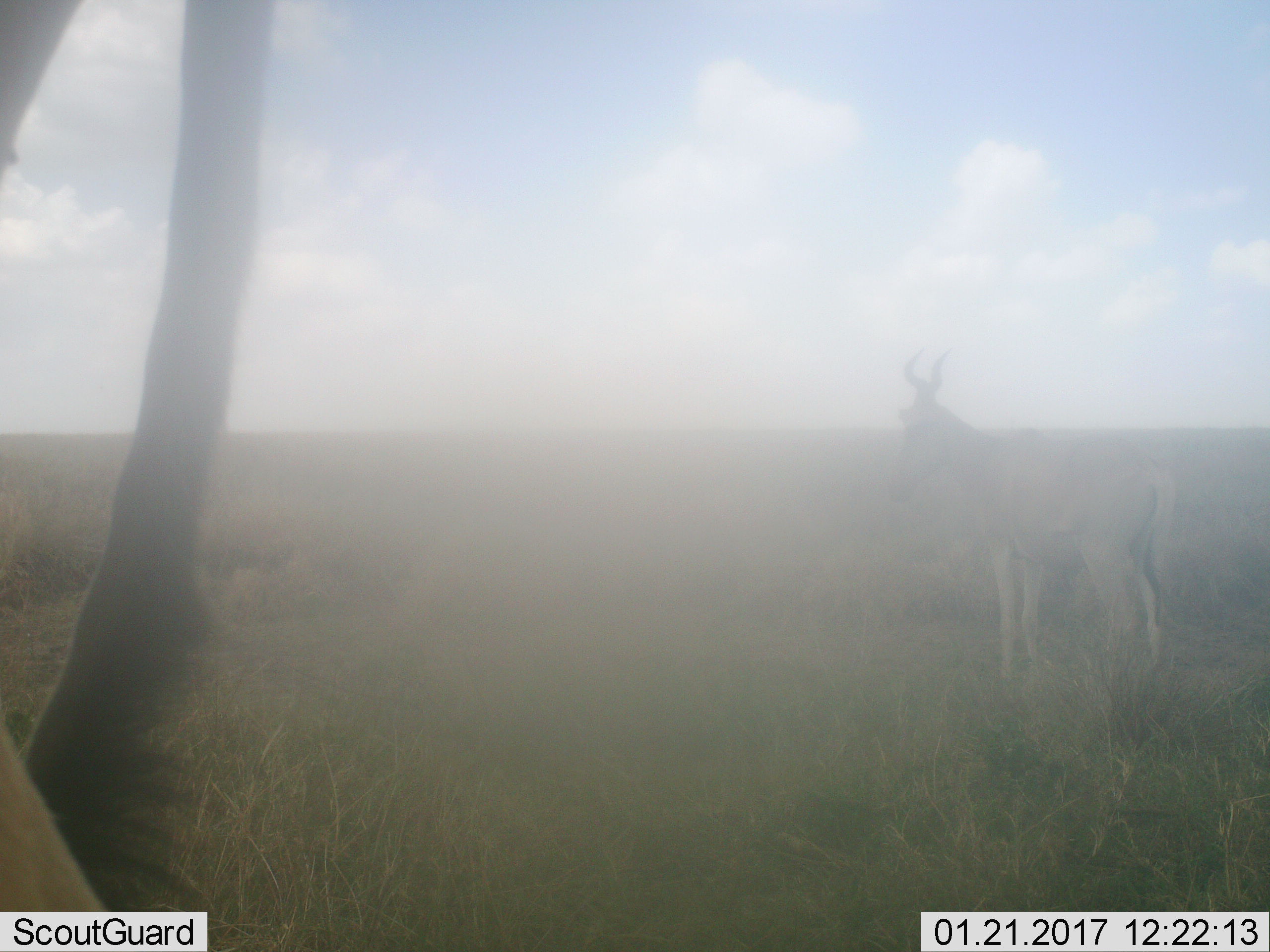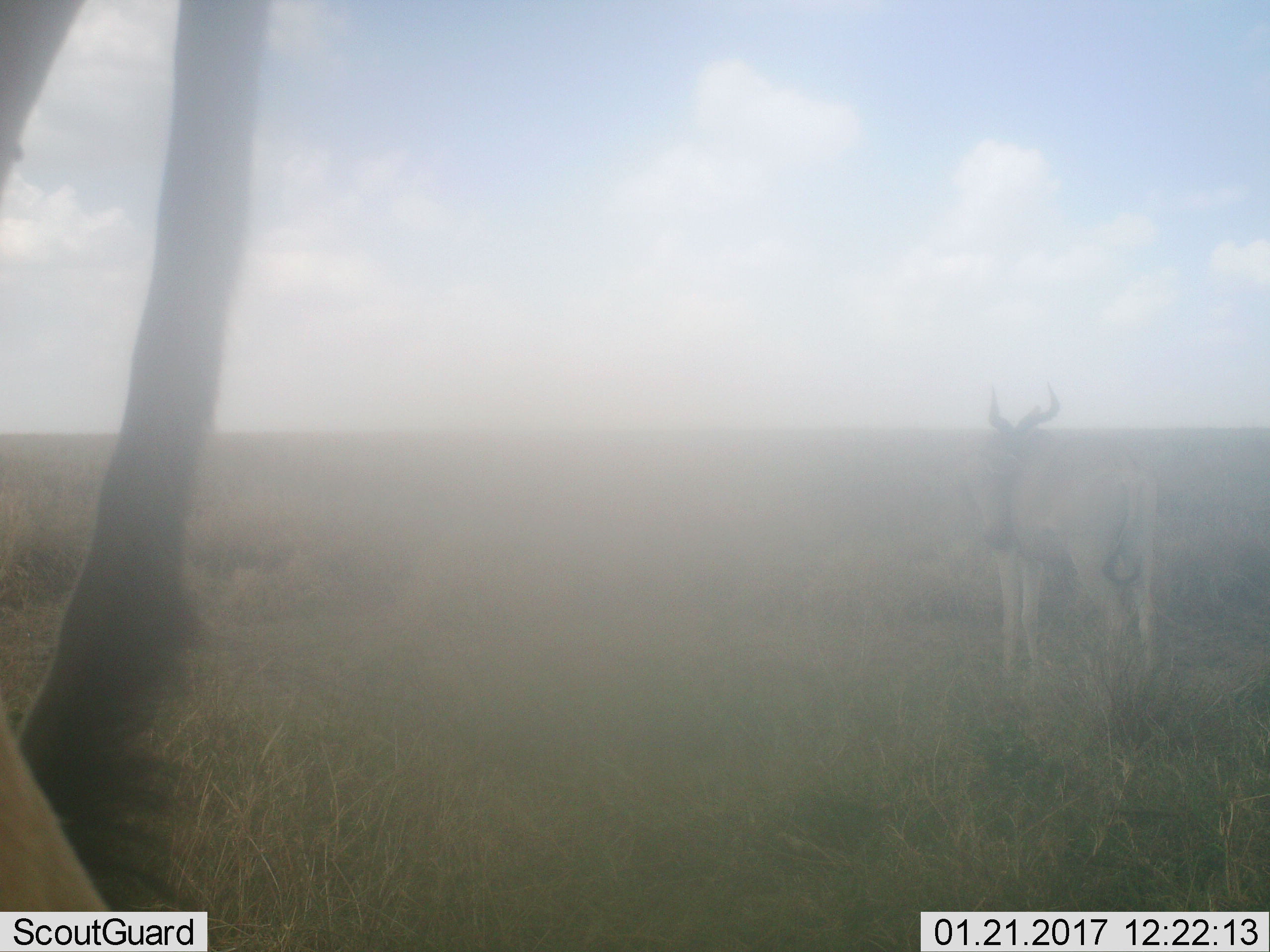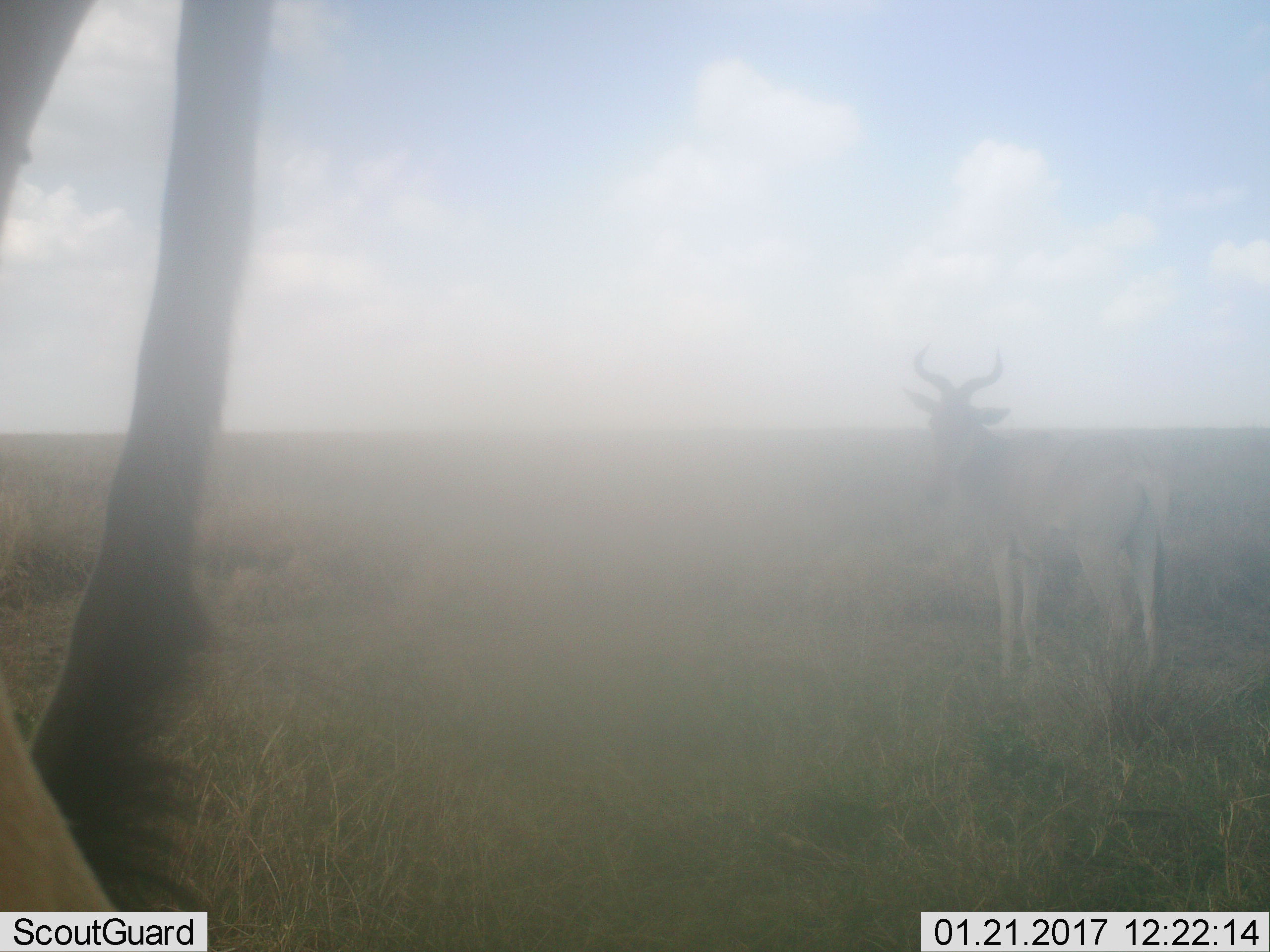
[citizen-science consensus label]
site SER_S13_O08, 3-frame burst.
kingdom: Animalia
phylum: Chordata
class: Mammalia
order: Artiodactyla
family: Bovidae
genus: Alcelaphus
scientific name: Alcelaphus buselaphus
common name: hartebeest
Hartebeest (Alcelaphus buselaphus), count 2. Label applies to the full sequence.